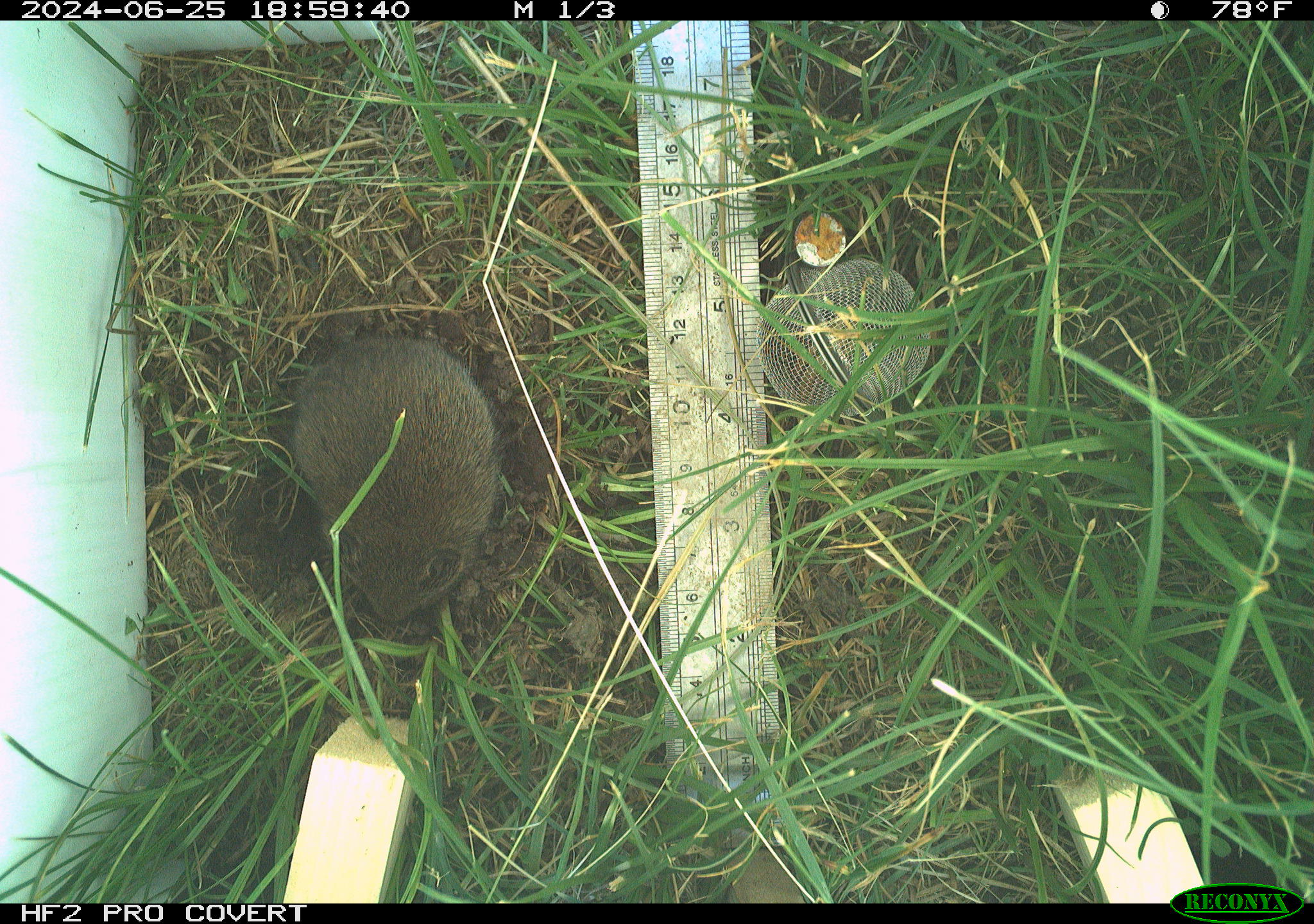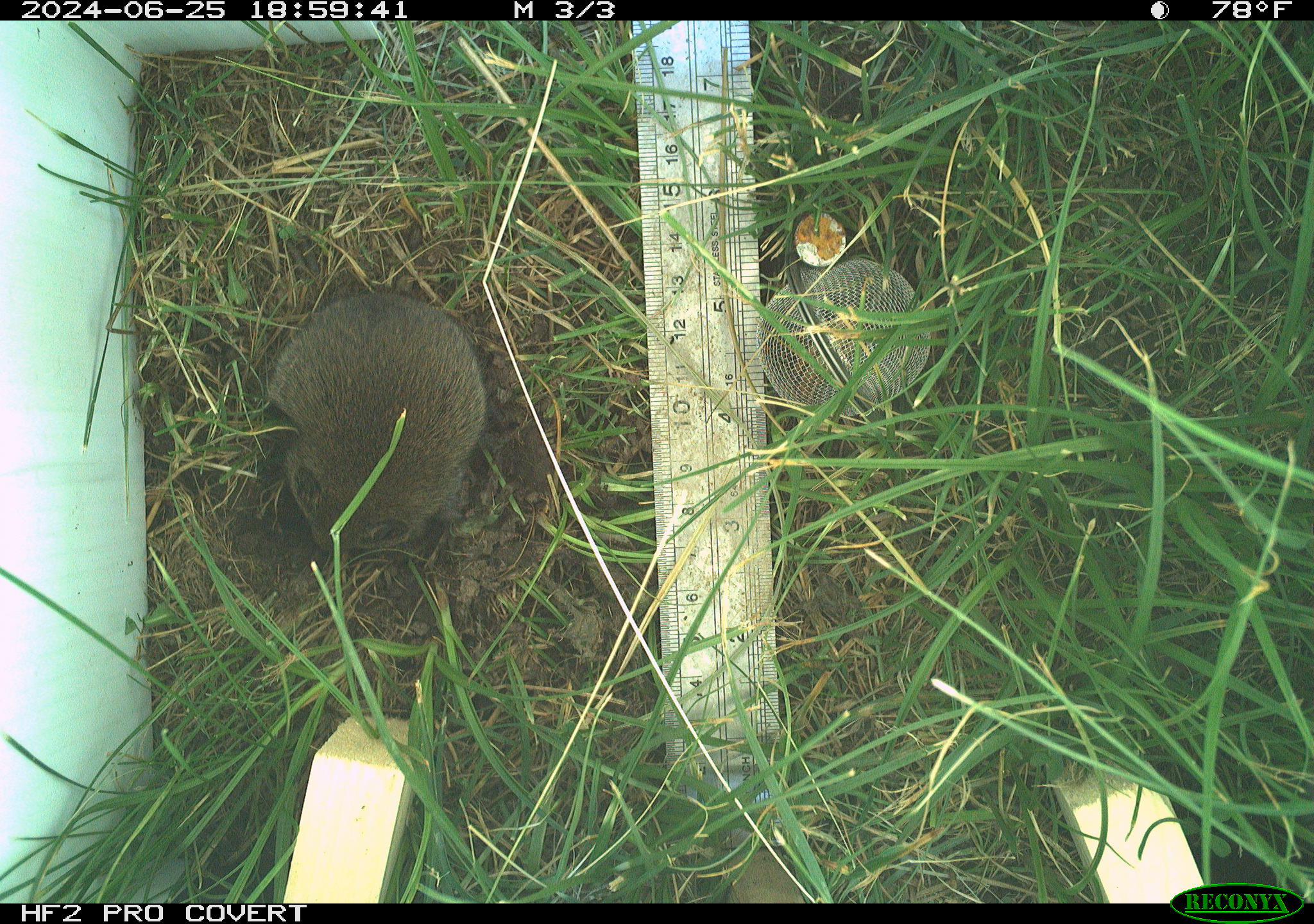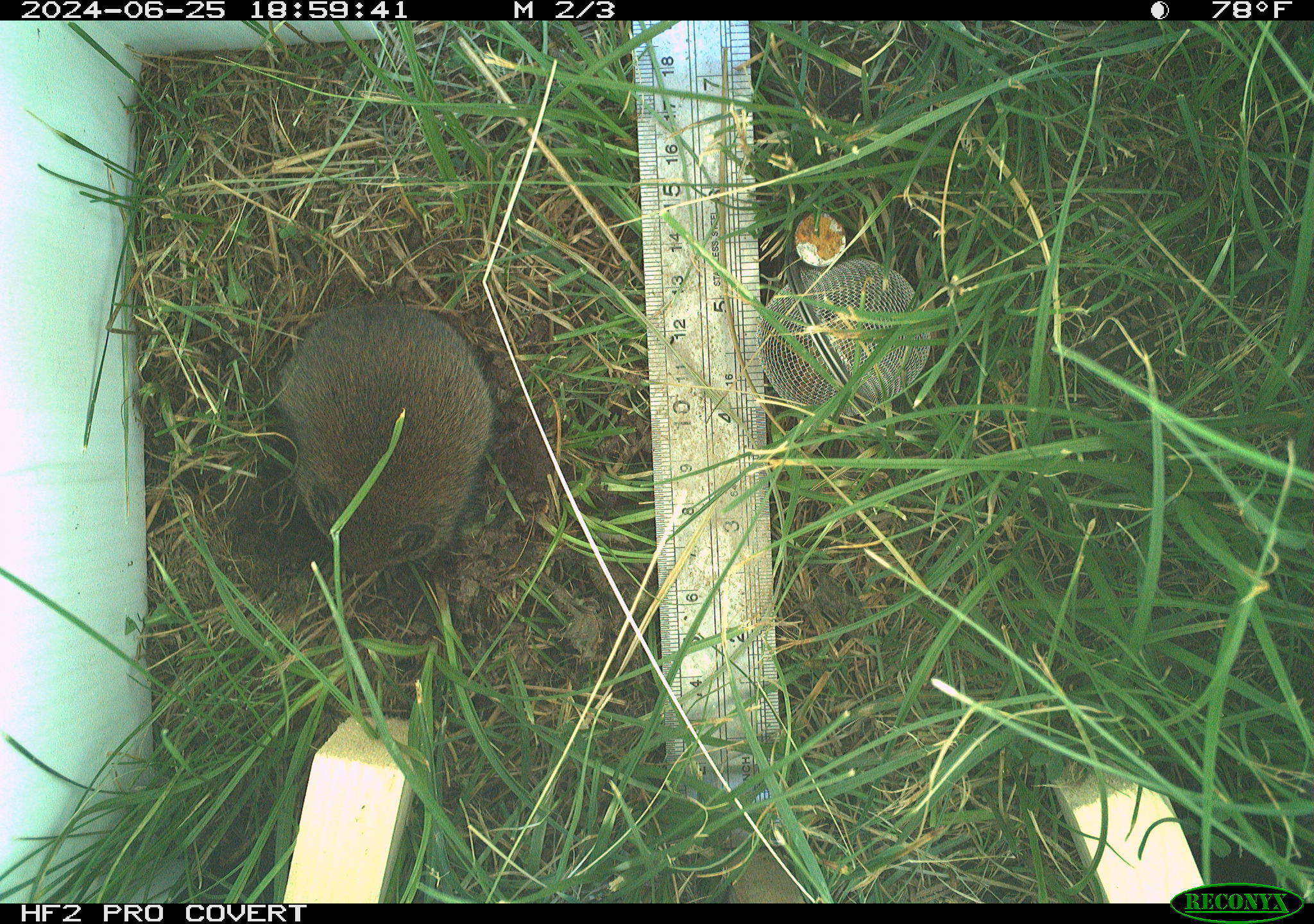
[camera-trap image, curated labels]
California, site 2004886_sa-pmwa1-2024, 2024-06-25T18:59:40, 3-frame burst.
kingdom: Animalia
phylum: Chordata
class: Mammalia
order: Rodentia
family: Cricetidae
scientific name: Arvicolinae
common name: voles, lemmings, and muskrats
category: arvicolinae subfamily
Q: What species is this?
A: Arvicolinae subfamily (voles, lemmings, and muskrats) (Arvicolinae).